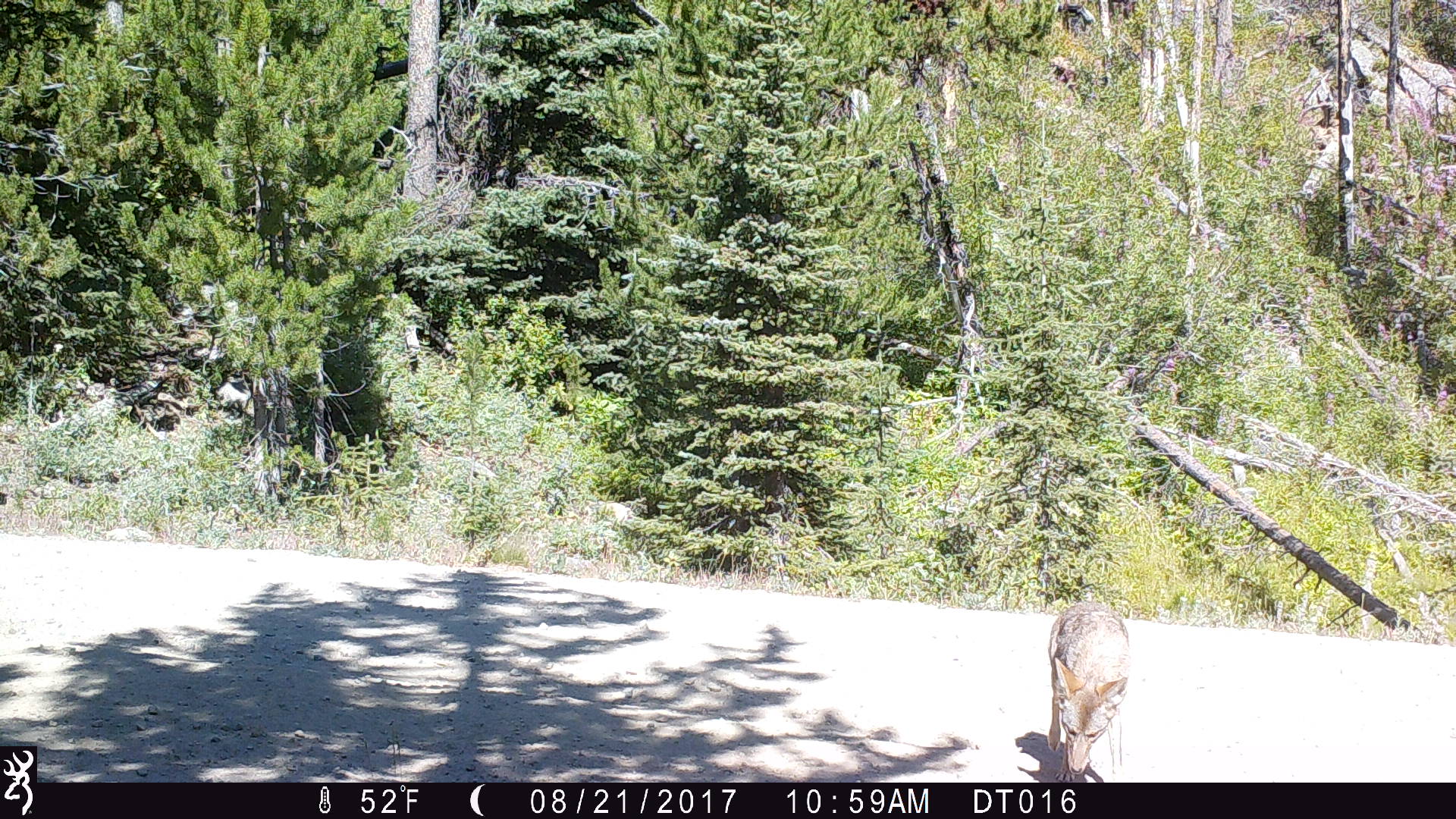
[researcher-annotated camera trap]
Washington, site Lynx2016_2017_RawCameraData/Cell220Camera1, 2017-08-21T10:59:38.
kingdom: Animalia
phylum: Chordata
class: Mammalia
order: Carnivora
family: Canidae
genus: Canis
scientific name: Canis latrans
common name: coyote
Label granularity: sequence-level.